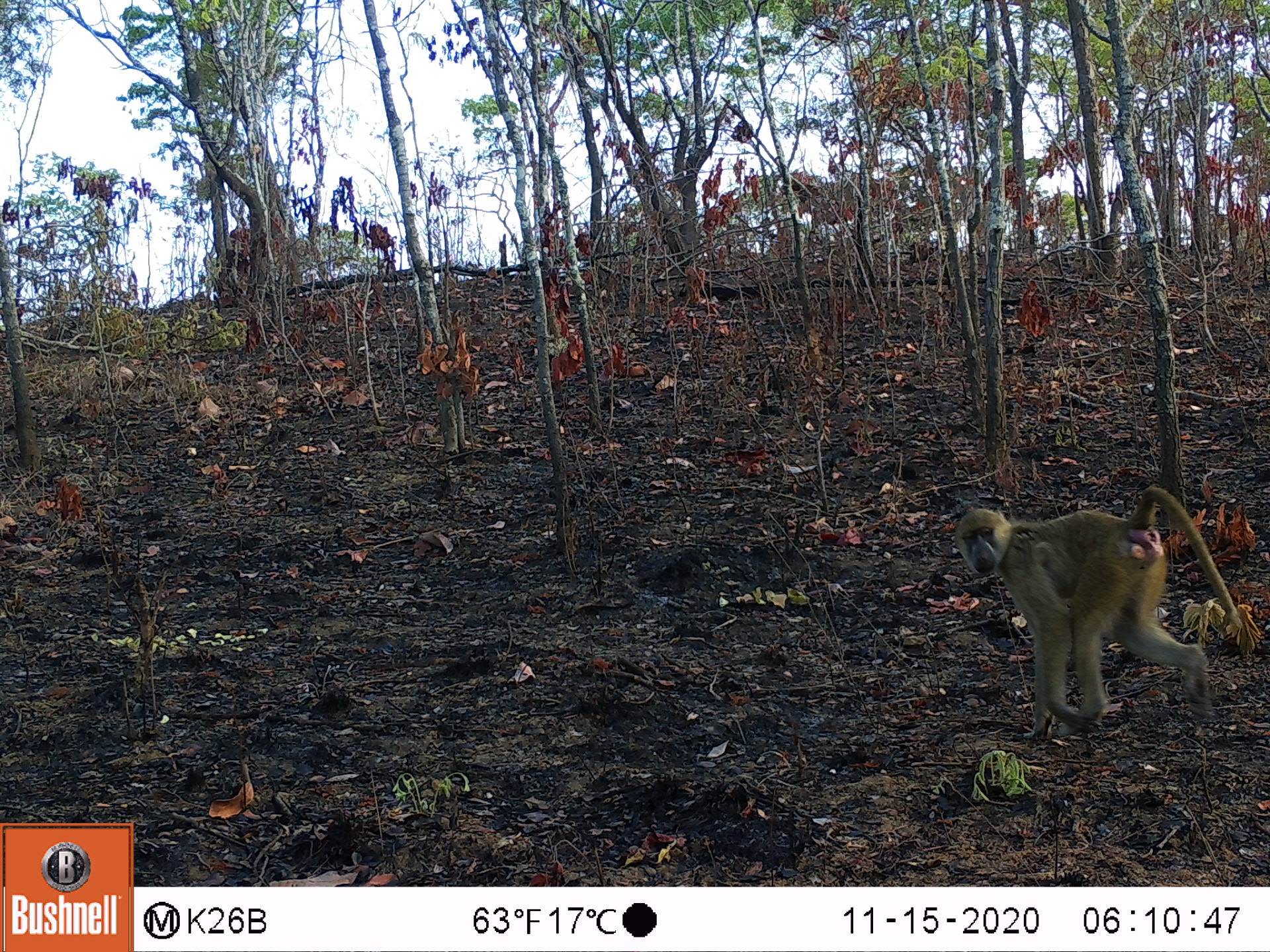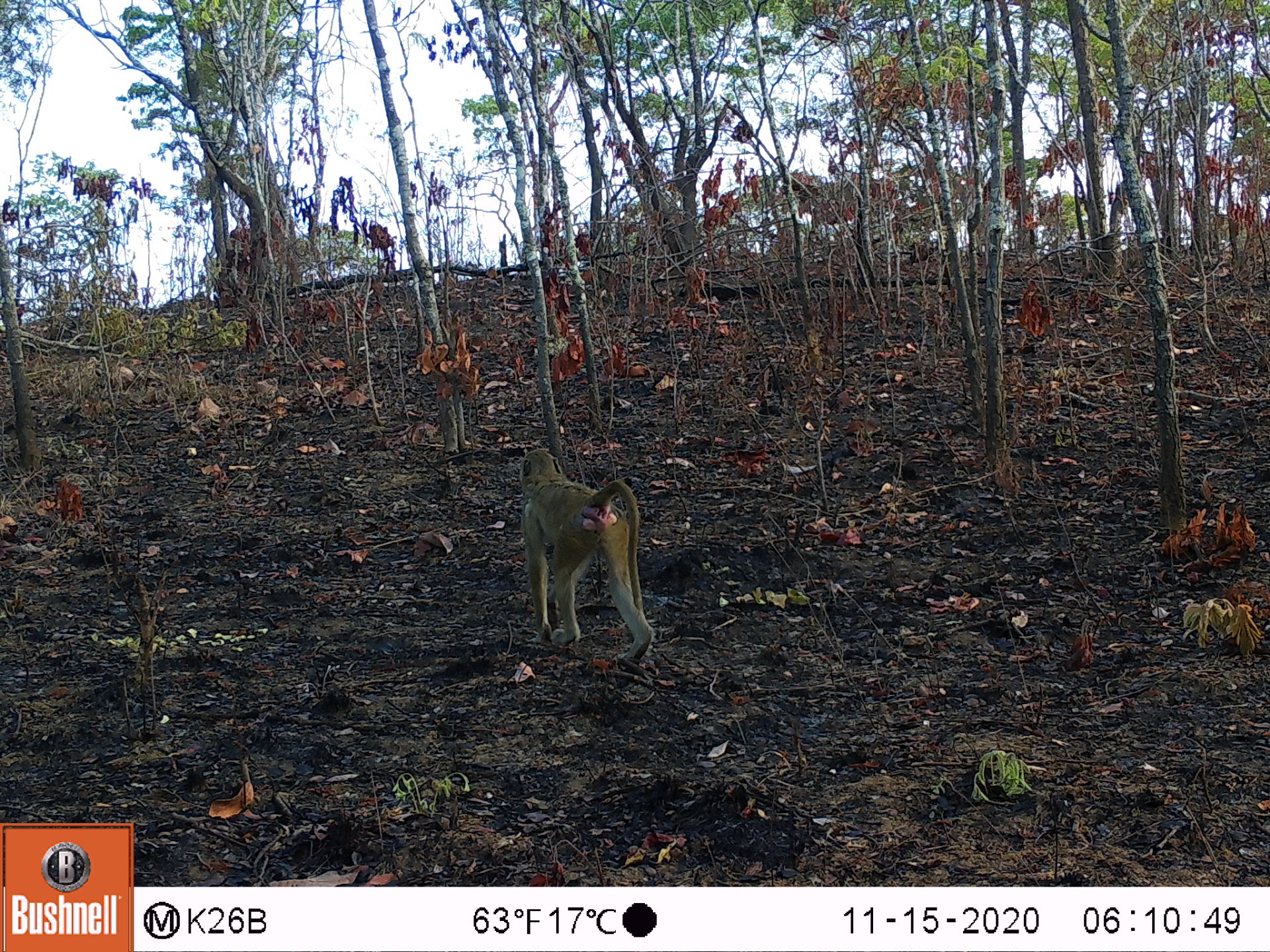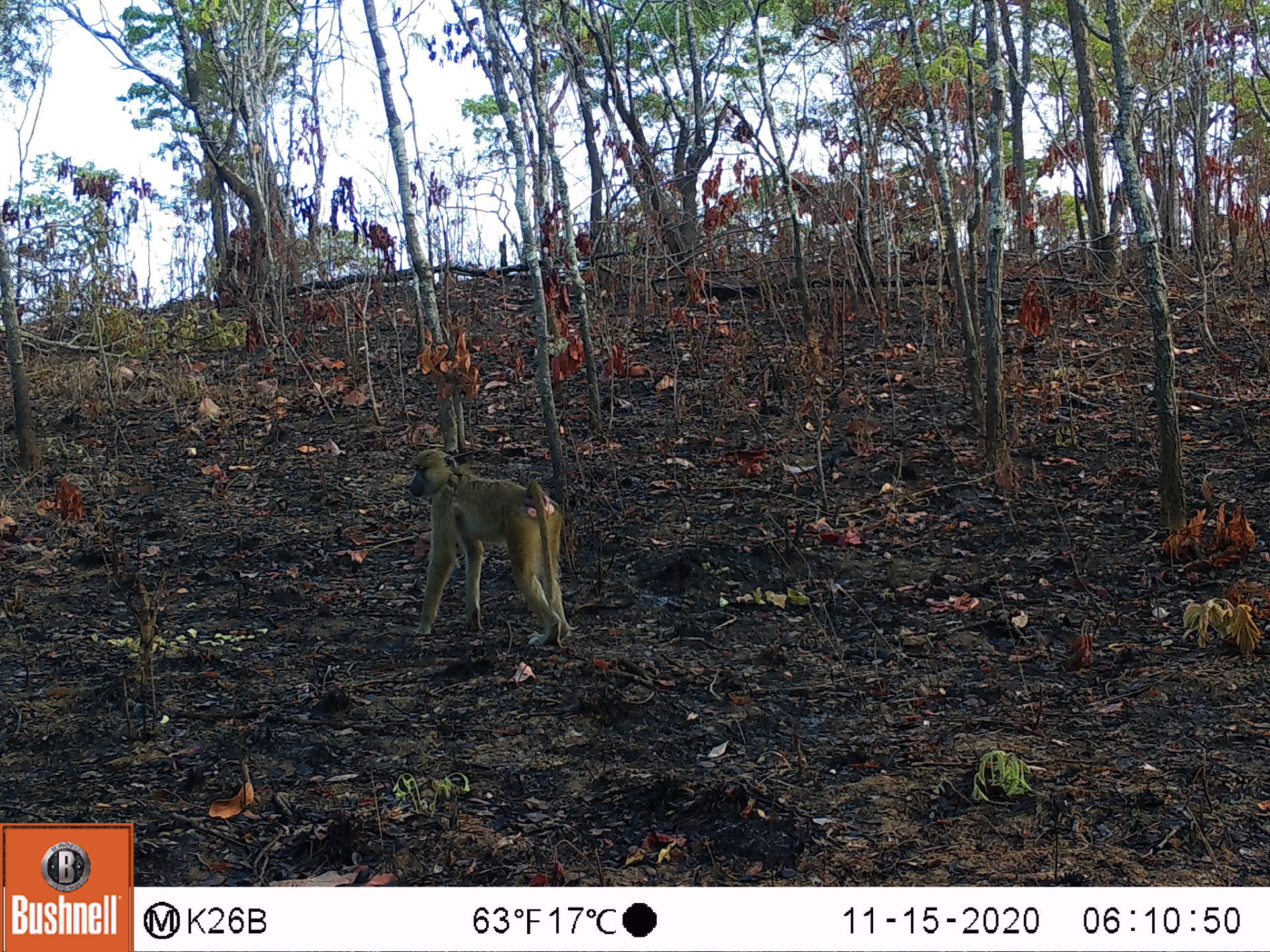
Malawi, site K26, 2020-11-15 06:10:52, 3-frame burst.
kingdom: Animalia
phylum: Chordata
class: Mammalia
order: Primates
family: Cercopithecidae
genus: Papio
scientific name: Papio cynocephalus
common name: yellow baboon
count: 1